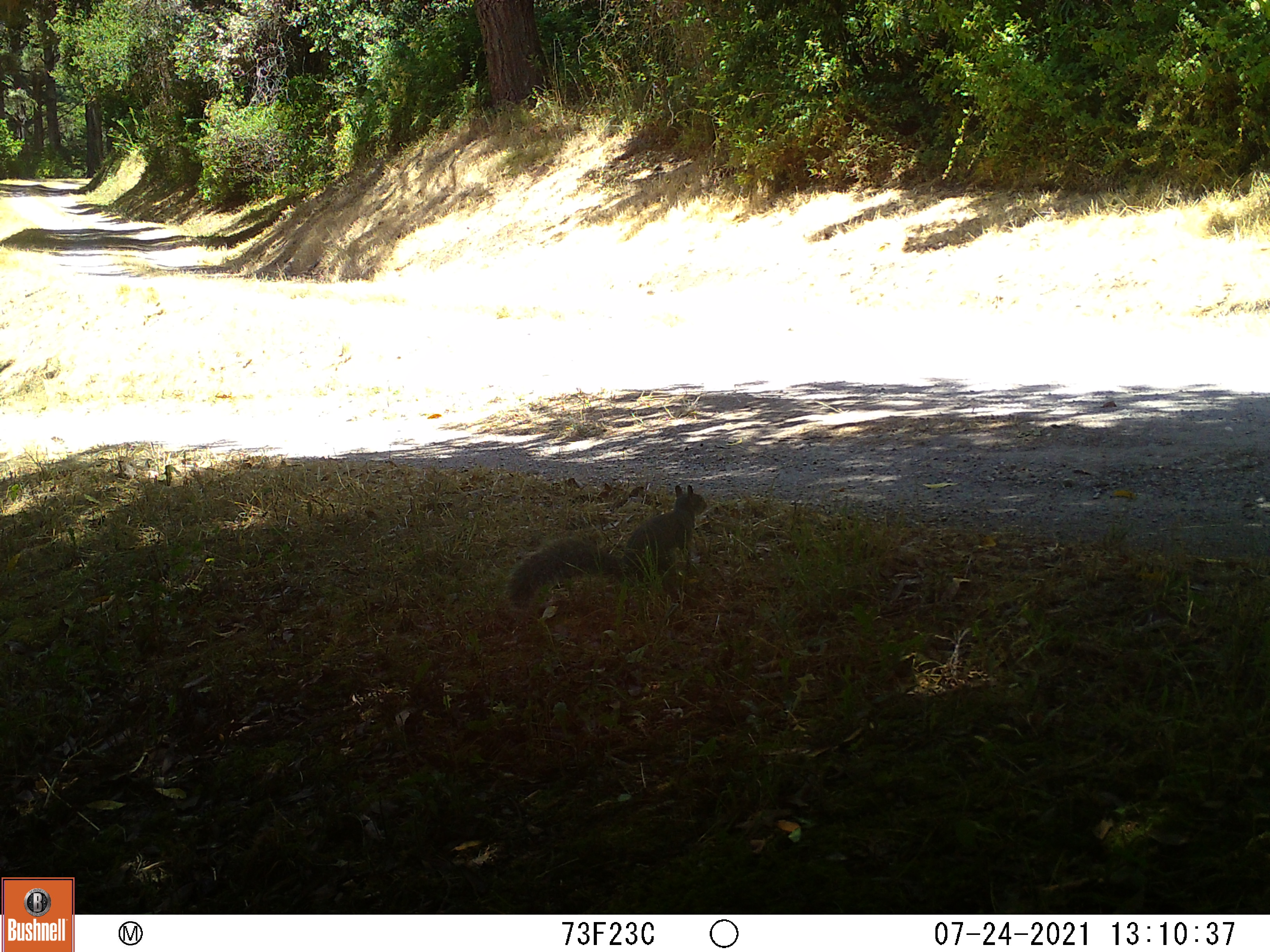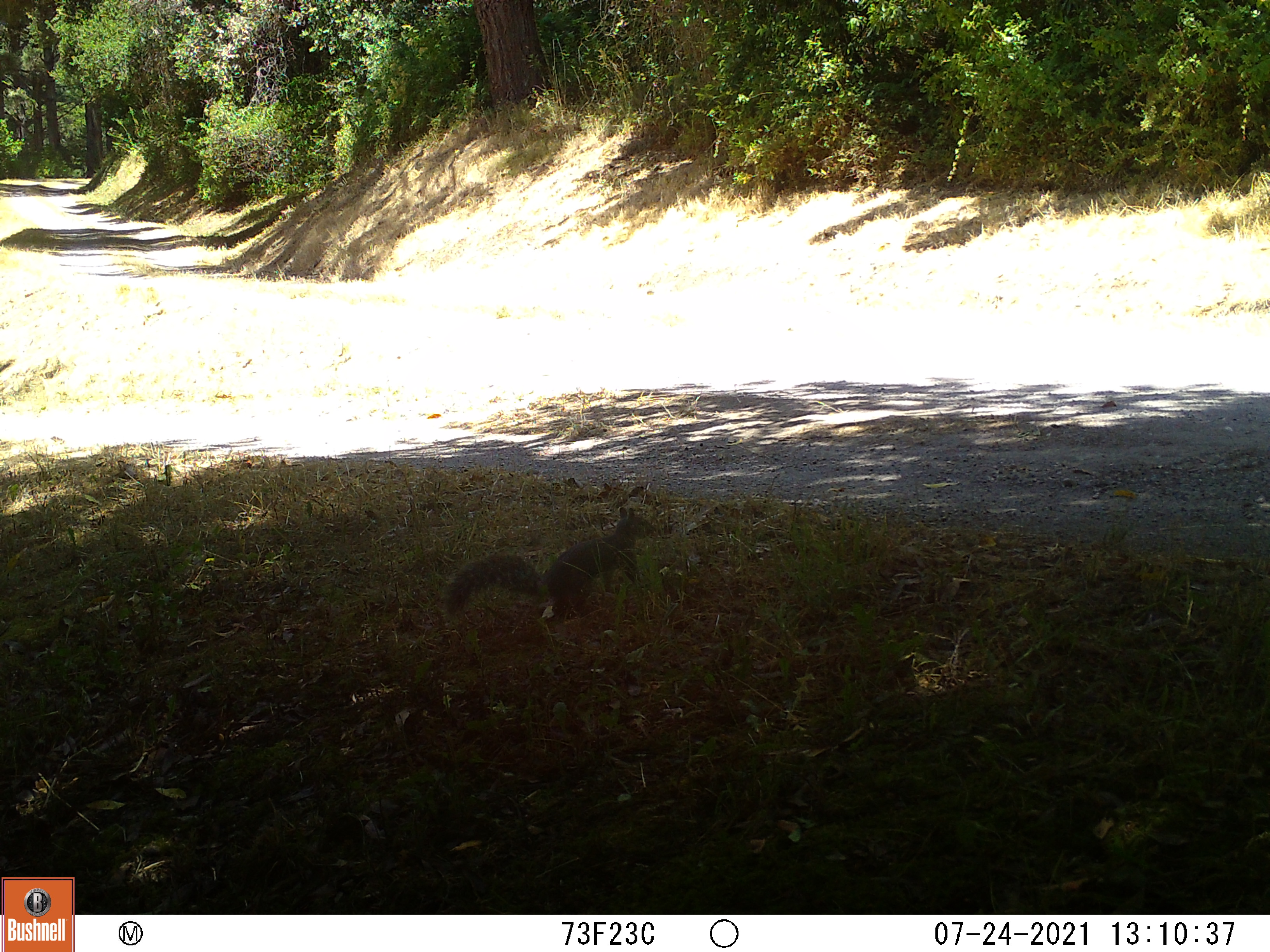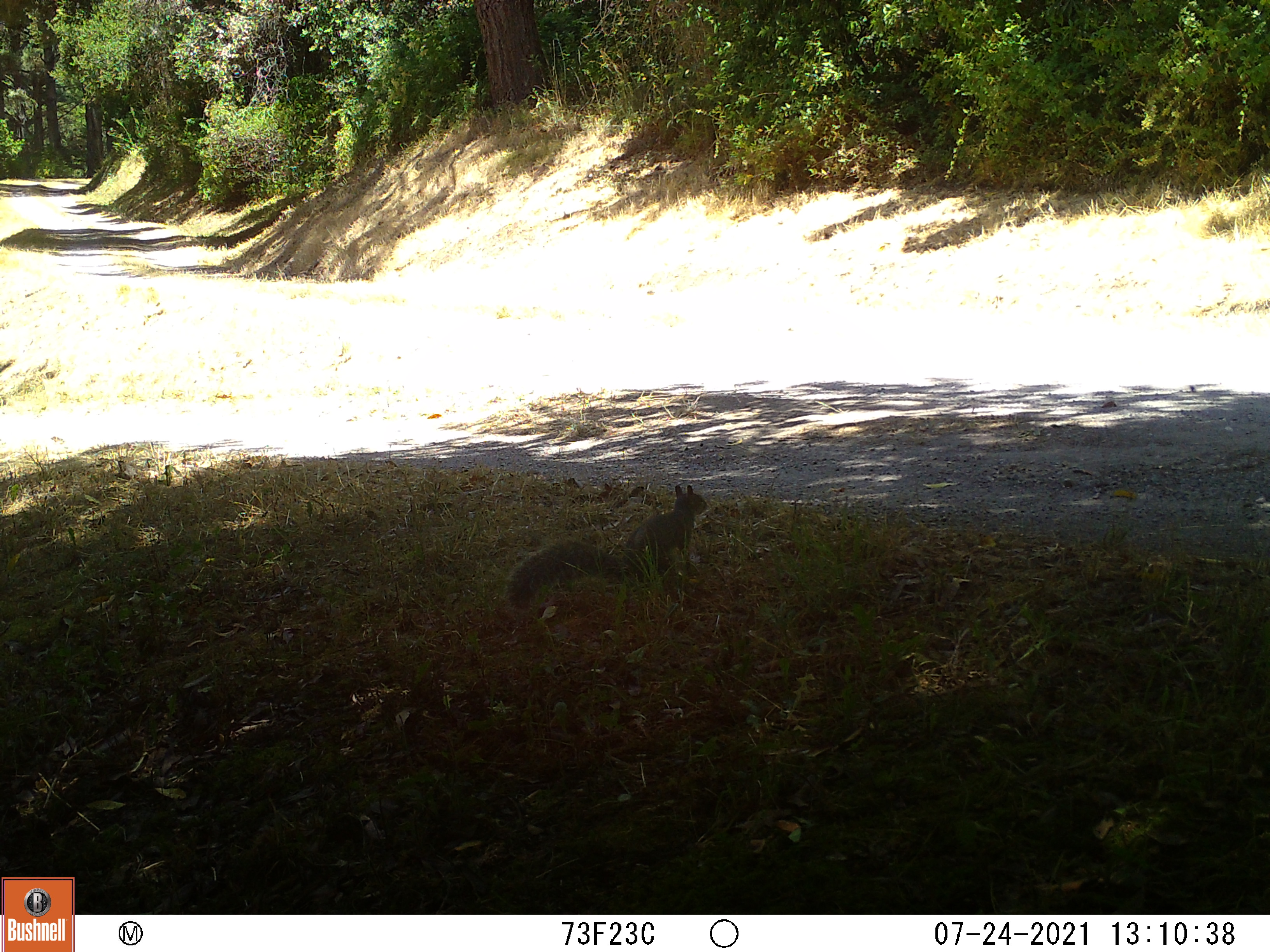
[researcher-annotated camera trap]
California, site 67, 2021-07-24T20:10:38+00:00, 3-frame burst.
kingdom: Animalia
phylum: Chordata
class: Mammalia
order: Rodentia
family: Sciuridae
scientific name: Sciuridae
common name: squirrel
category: unknown squirrel